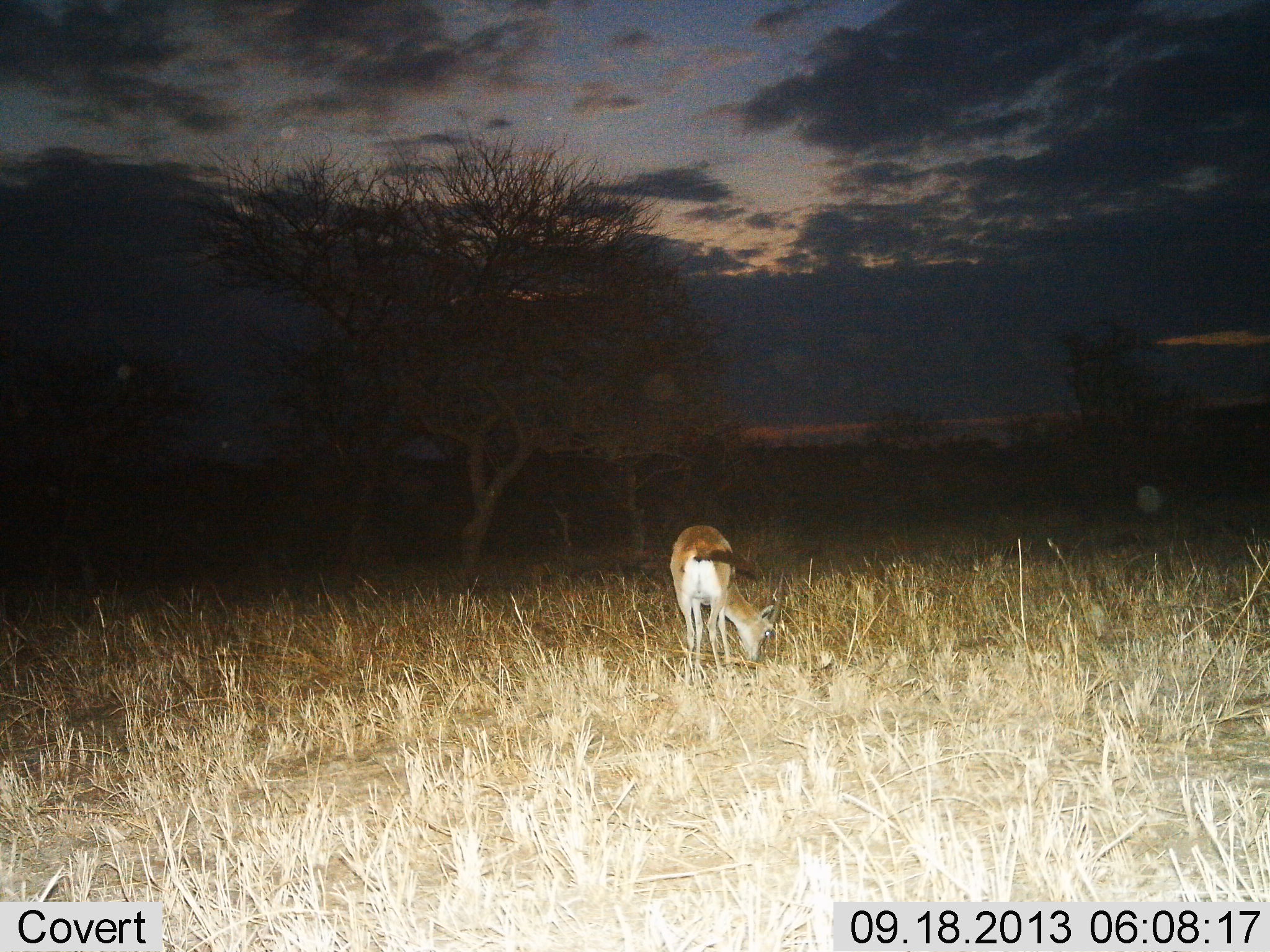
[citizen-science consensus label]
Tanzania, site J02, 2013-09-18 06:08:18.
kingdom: Animalia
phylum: Chordata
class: Mammalia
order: Artiodactyla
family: Bovidae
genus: Eudorcas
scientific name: Eudorcas thomsonii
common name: thomson's gazelle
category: gazellethomsons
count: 1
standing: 30%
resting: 0%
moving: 0%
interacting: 0%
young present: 0%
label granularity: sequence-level